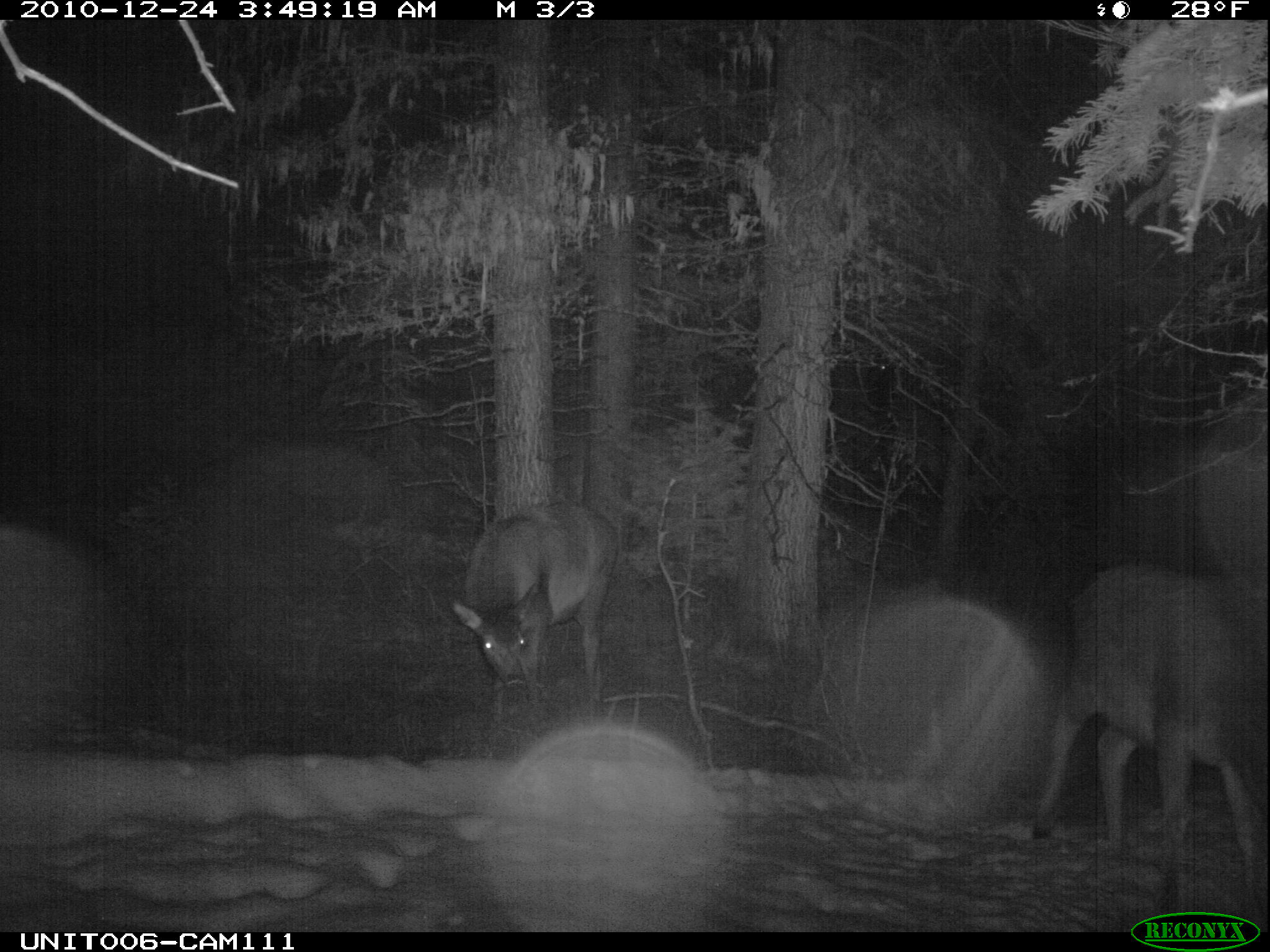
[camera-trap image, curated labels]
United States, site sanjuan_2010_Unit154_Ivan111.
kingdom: Animalia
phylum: Chordata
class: Mammalia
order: Artiodactyla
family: Cervidae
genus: Cervus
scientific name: Cervus elaphus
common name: red deer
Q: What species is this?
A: Cervus elaphus (red deer).